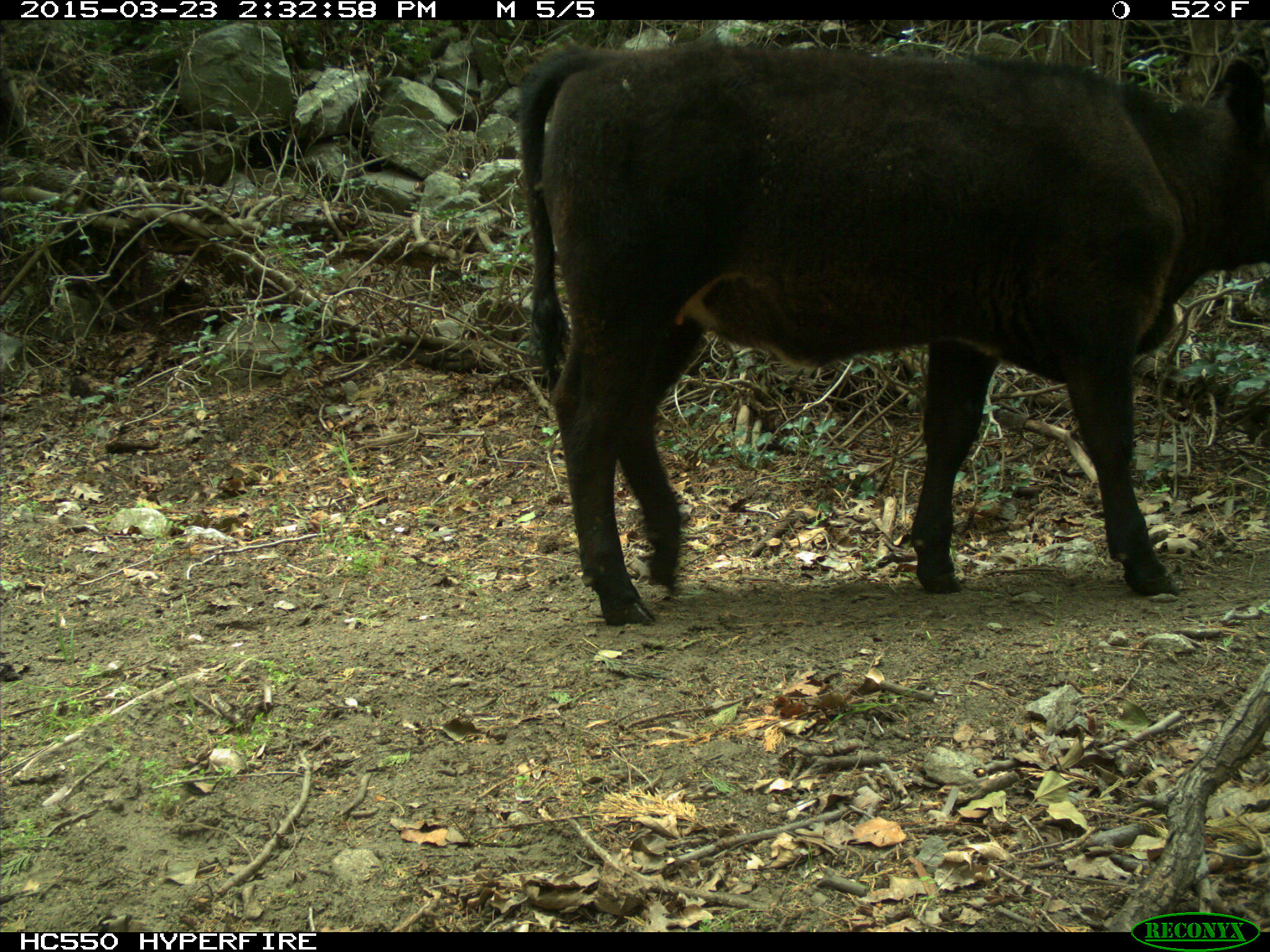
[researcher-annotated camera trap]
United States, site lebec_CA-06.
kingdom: Animalia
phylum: Chordata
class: Mammalia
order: Artiodactyla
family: Bovidae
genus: Bos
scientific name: Bos taurus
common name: domestic cow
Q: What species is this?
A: Bos taurus (domestic cow).